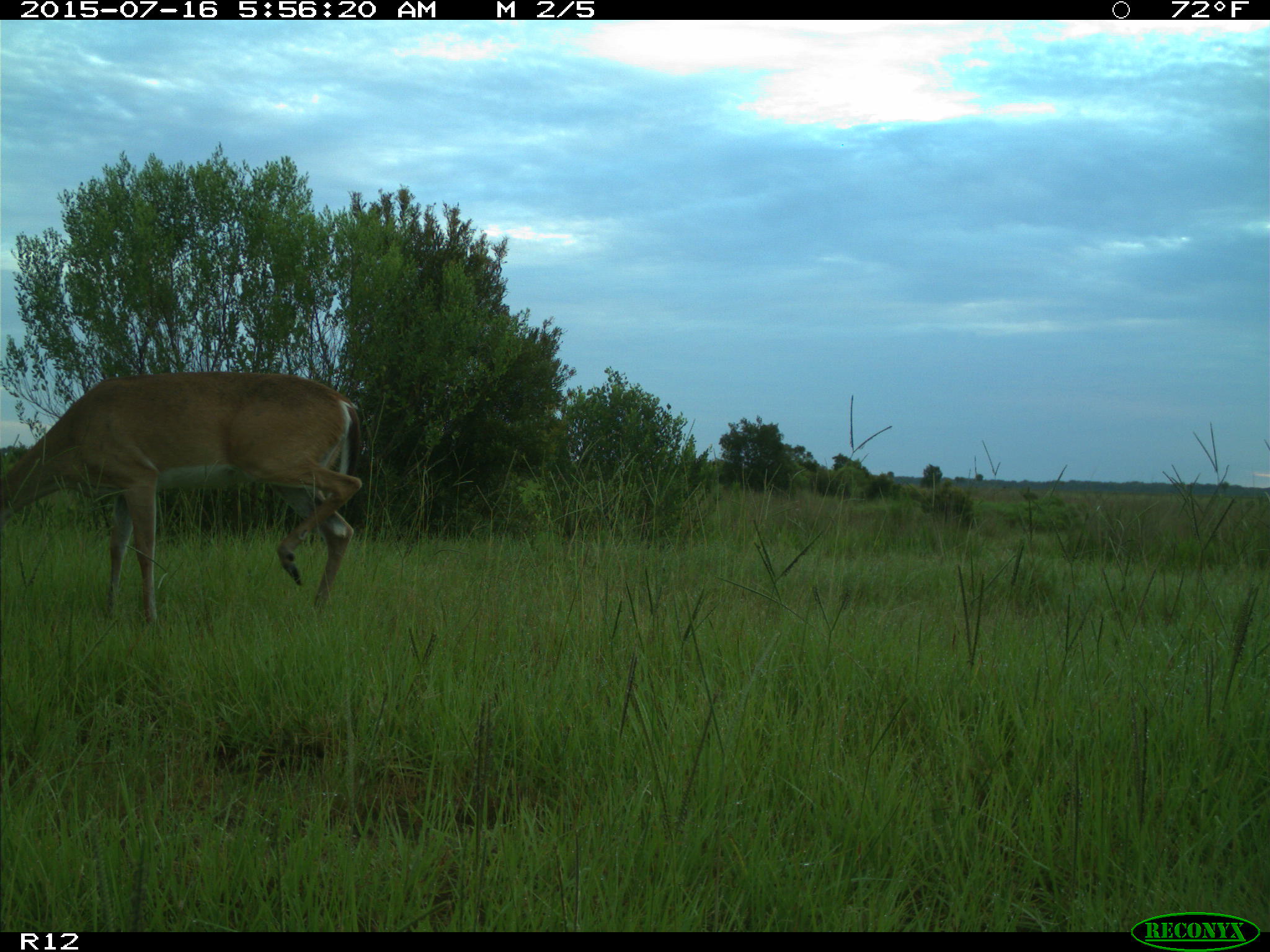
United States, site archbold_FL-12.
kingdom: Animalia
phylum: Chordata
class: Mammalia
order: Artiodactyla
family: Cervidae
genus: Odocoileus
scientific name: Odocoileus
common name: deer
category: unidentified deer